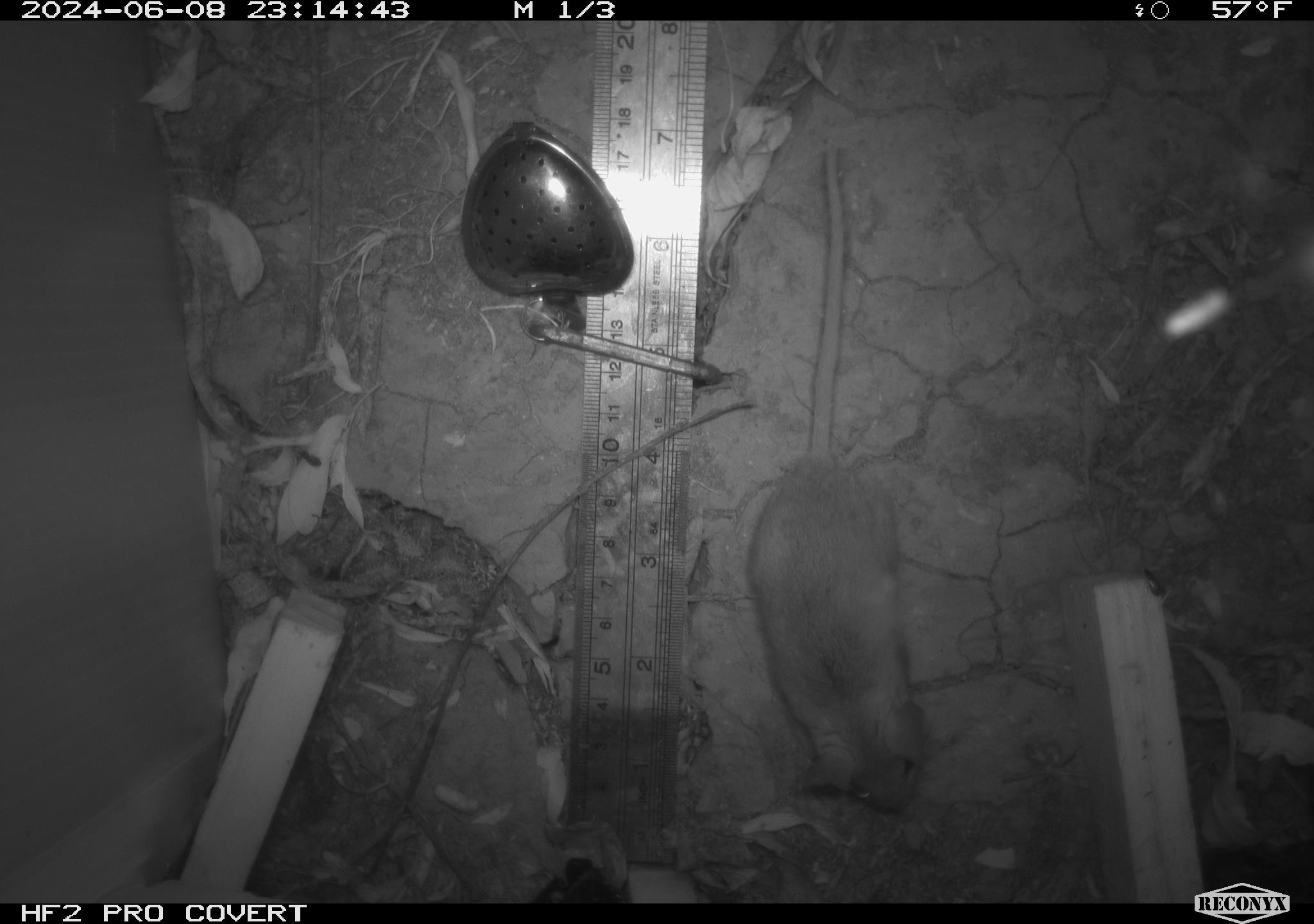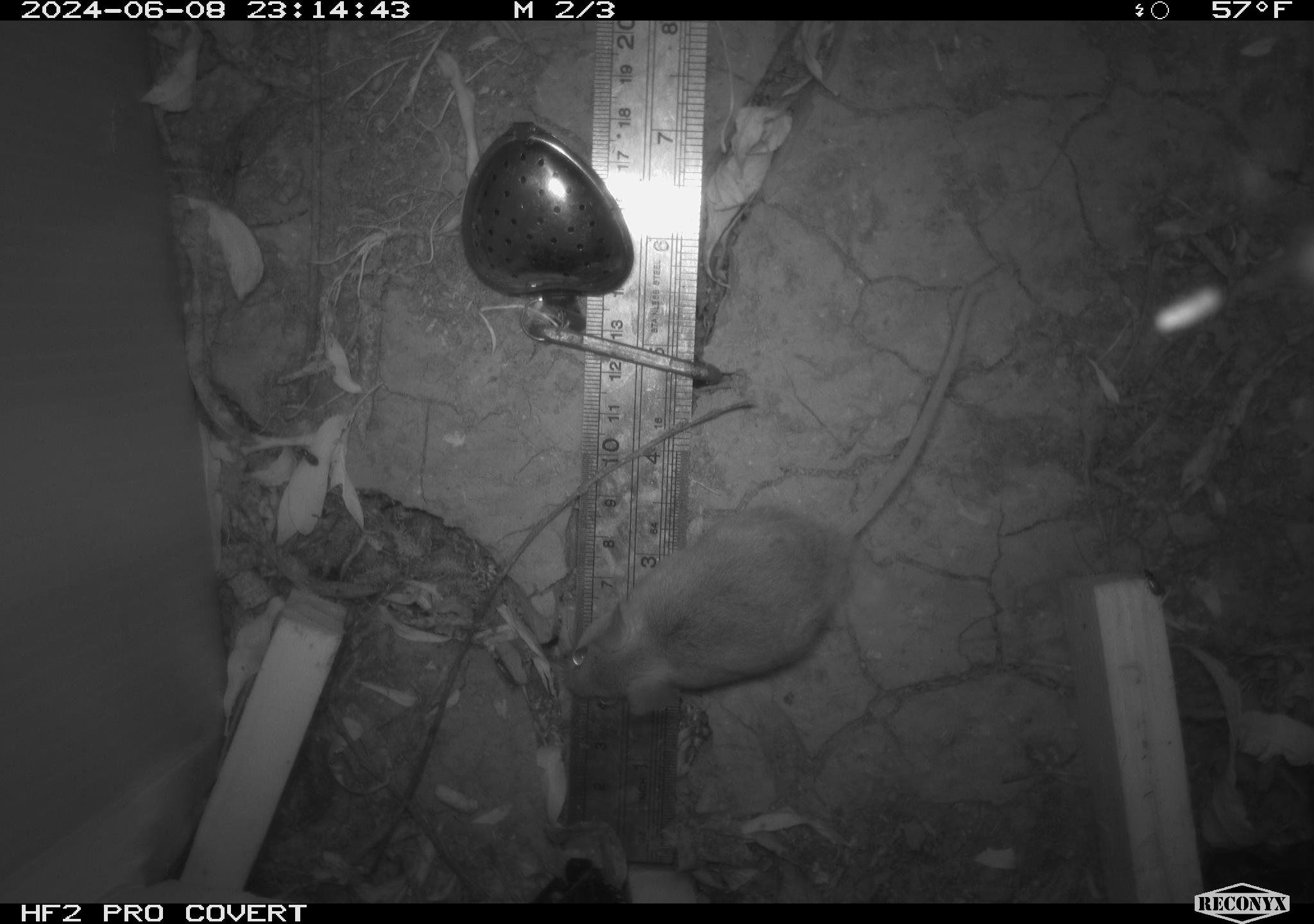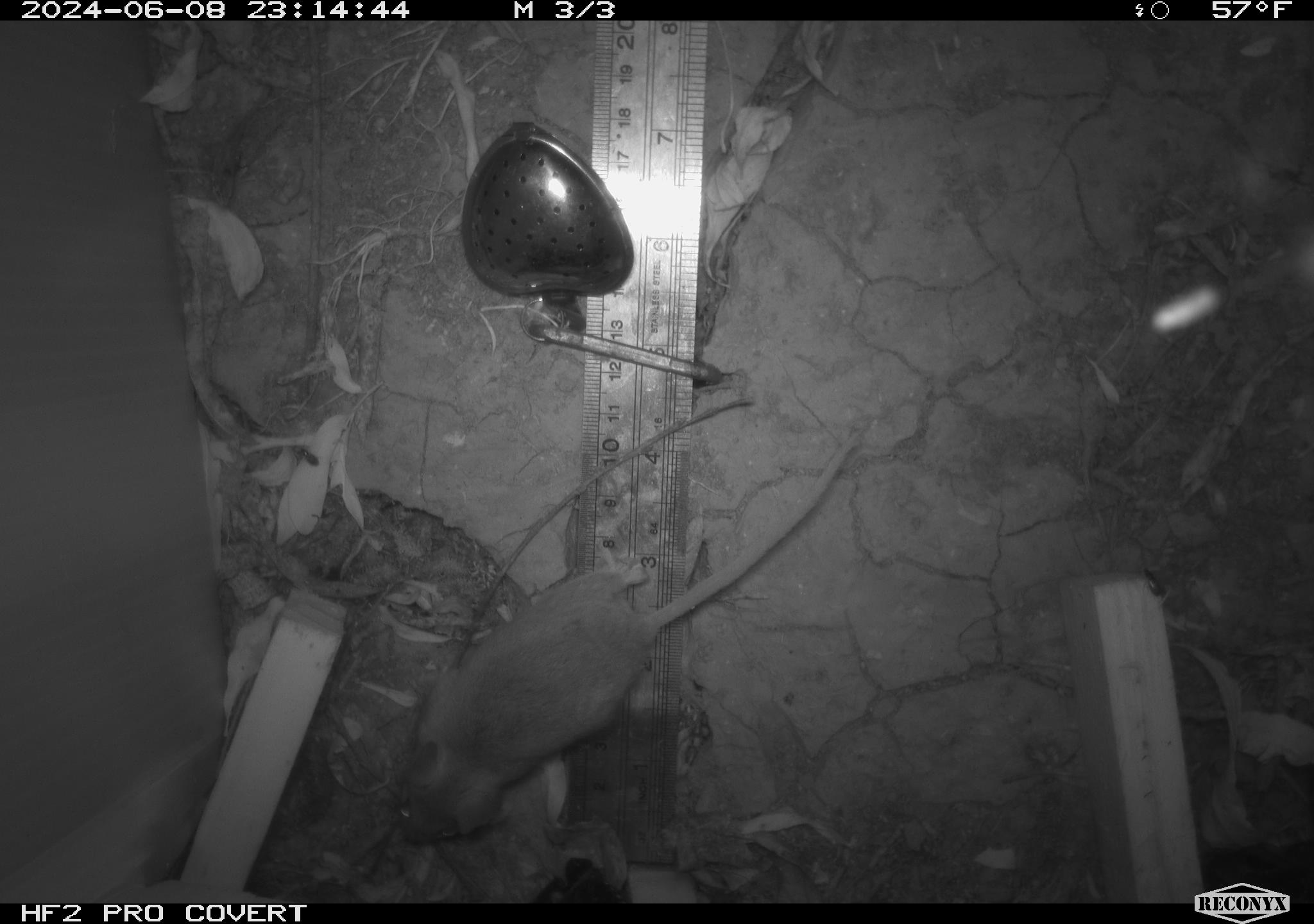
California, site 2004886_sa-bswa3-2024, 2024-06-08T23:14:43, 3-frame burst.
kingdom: Animalia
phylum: Chordata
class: Mammalia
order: Rodentia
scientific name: Rodentia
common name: mouse species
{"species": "mouse species (Rodentia)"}